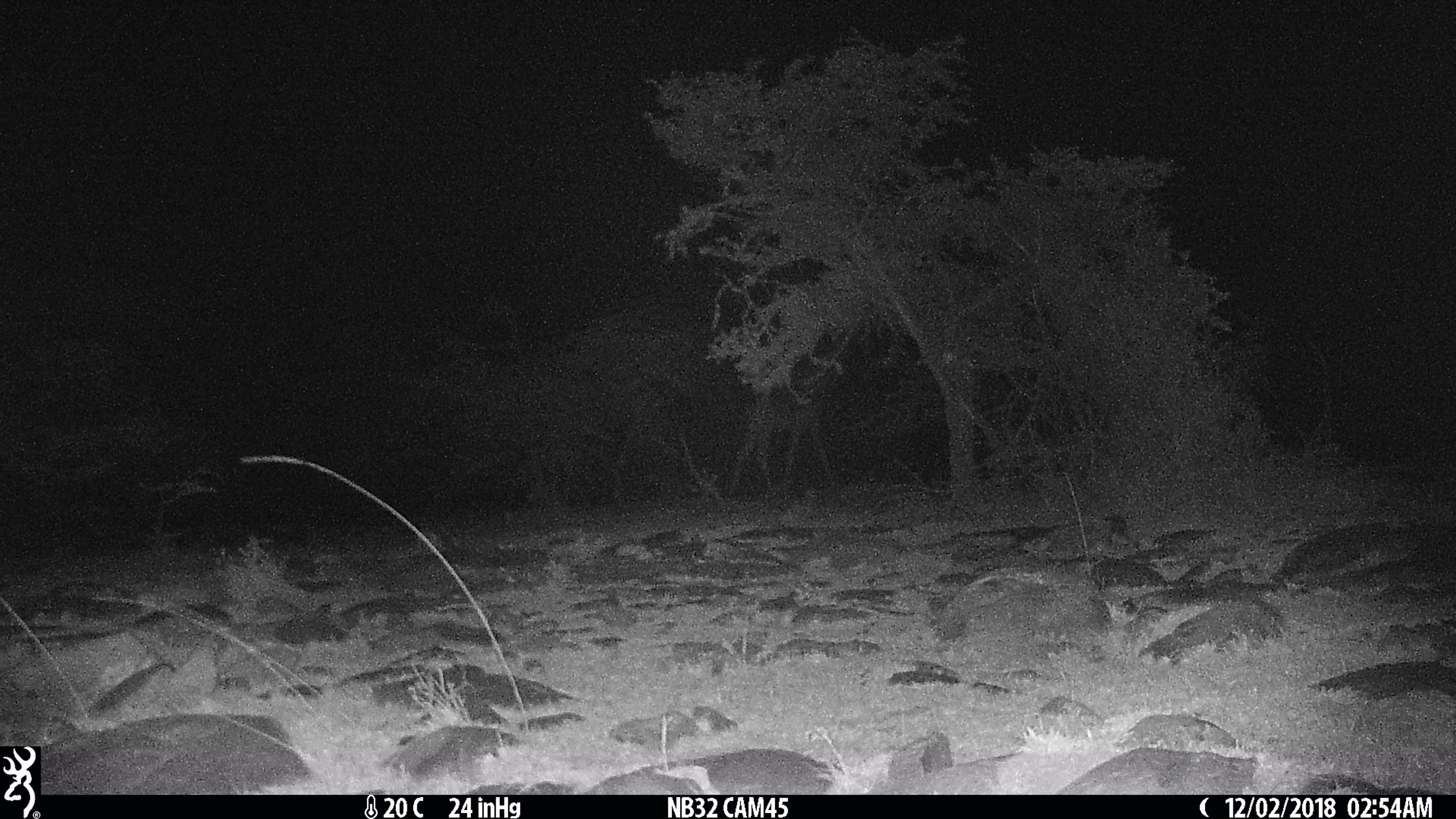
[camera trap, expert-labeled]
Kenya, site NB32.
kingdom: Animalia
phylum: Chordata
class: Mammalia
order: Artiodactyla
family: Giraffidae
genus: Giraffa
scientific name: Giraffa camelopardalis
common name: northern giraffe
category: giraffe